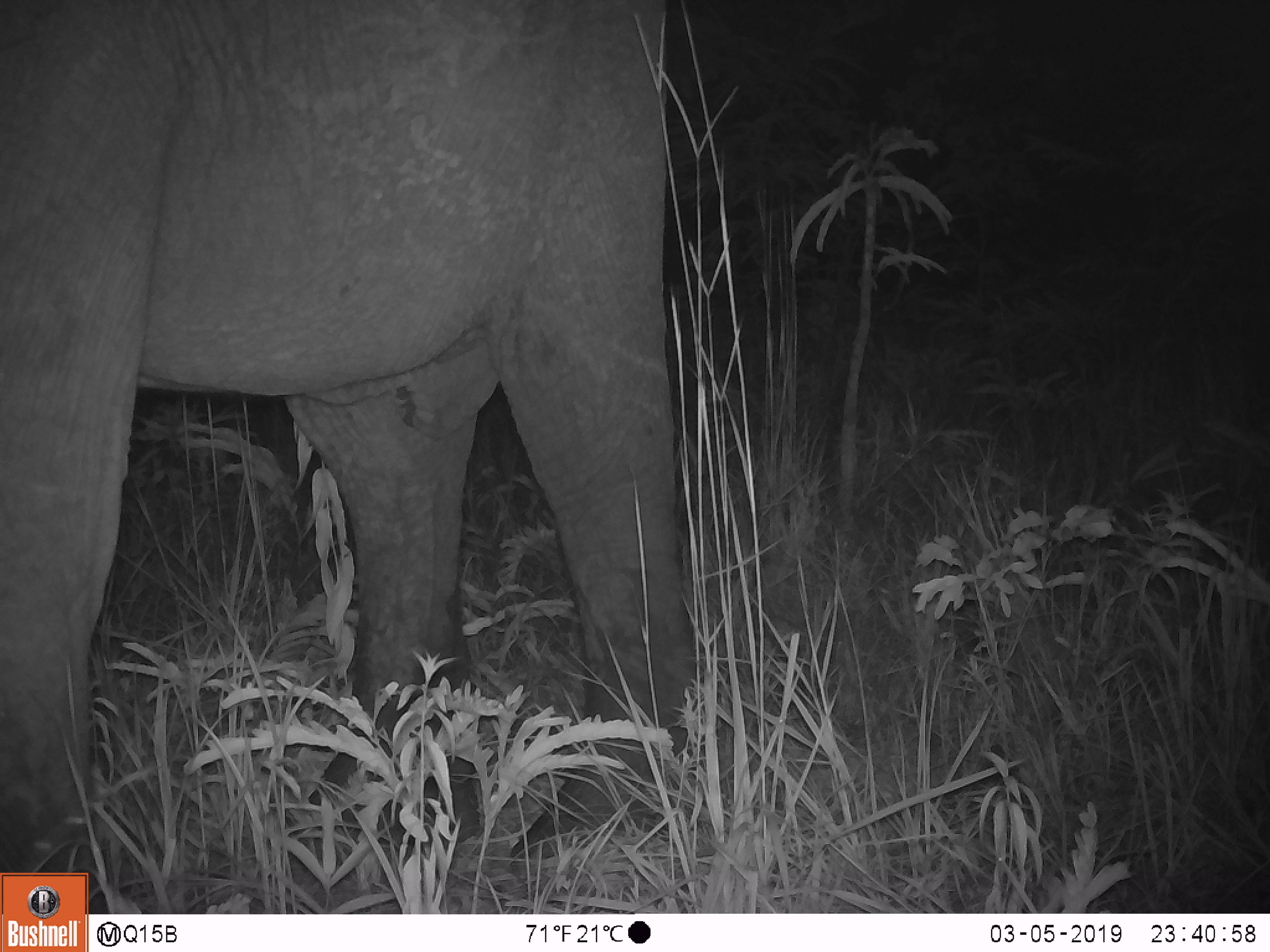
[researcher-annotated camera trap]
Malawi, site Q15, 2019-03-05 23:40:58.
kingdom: Animalia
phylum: Chordata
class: Mammalia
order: Proboscidea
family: Elephantidae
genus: Loxodonta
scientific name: Loxodonta africana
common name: african savanna elephant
African savanna elephant (Loxodonta africana), count 1.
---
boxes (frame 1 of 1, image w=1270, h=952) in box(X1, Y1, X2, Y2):
african savanna elephant: box(0, 0, 698, 869)